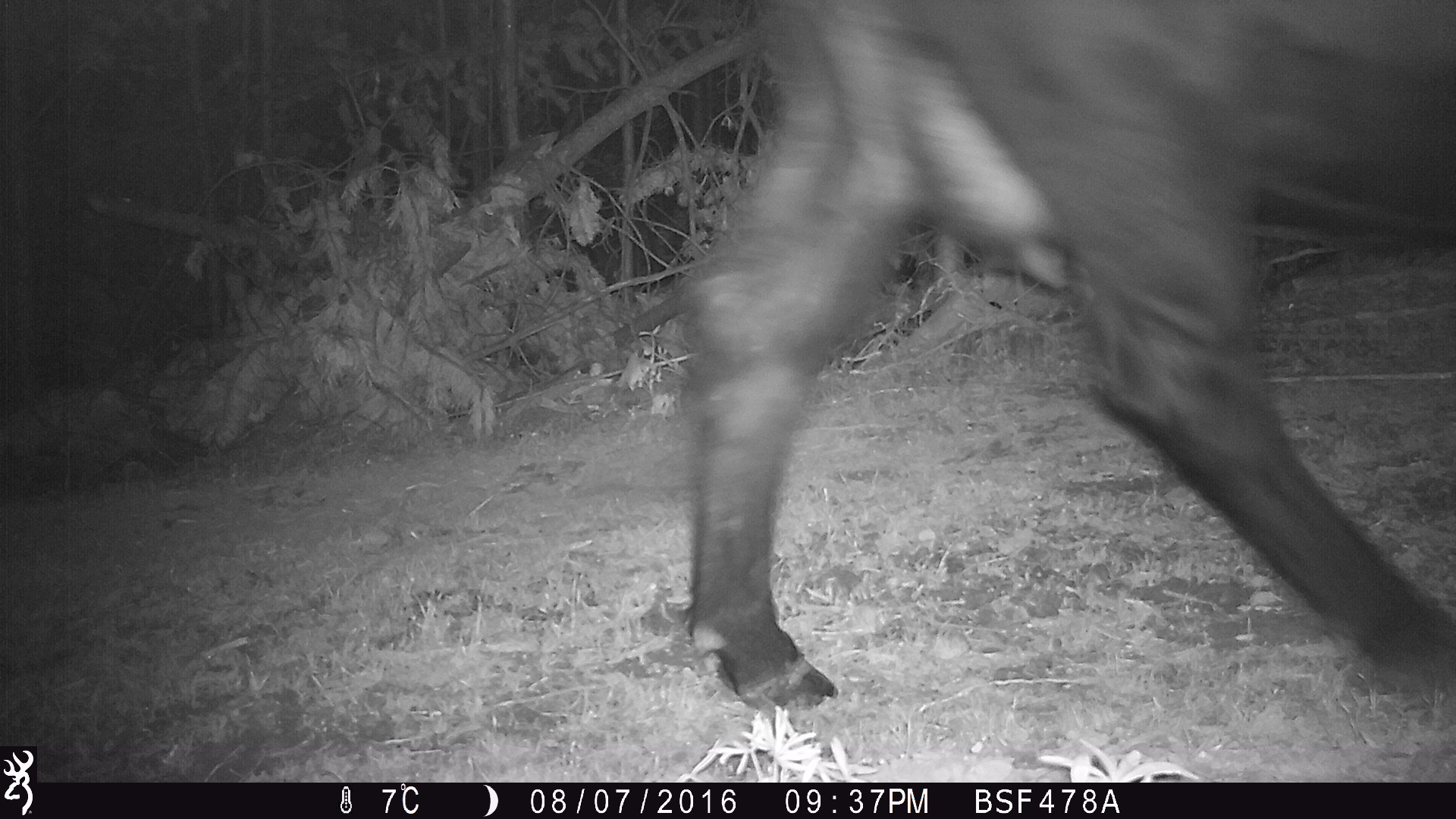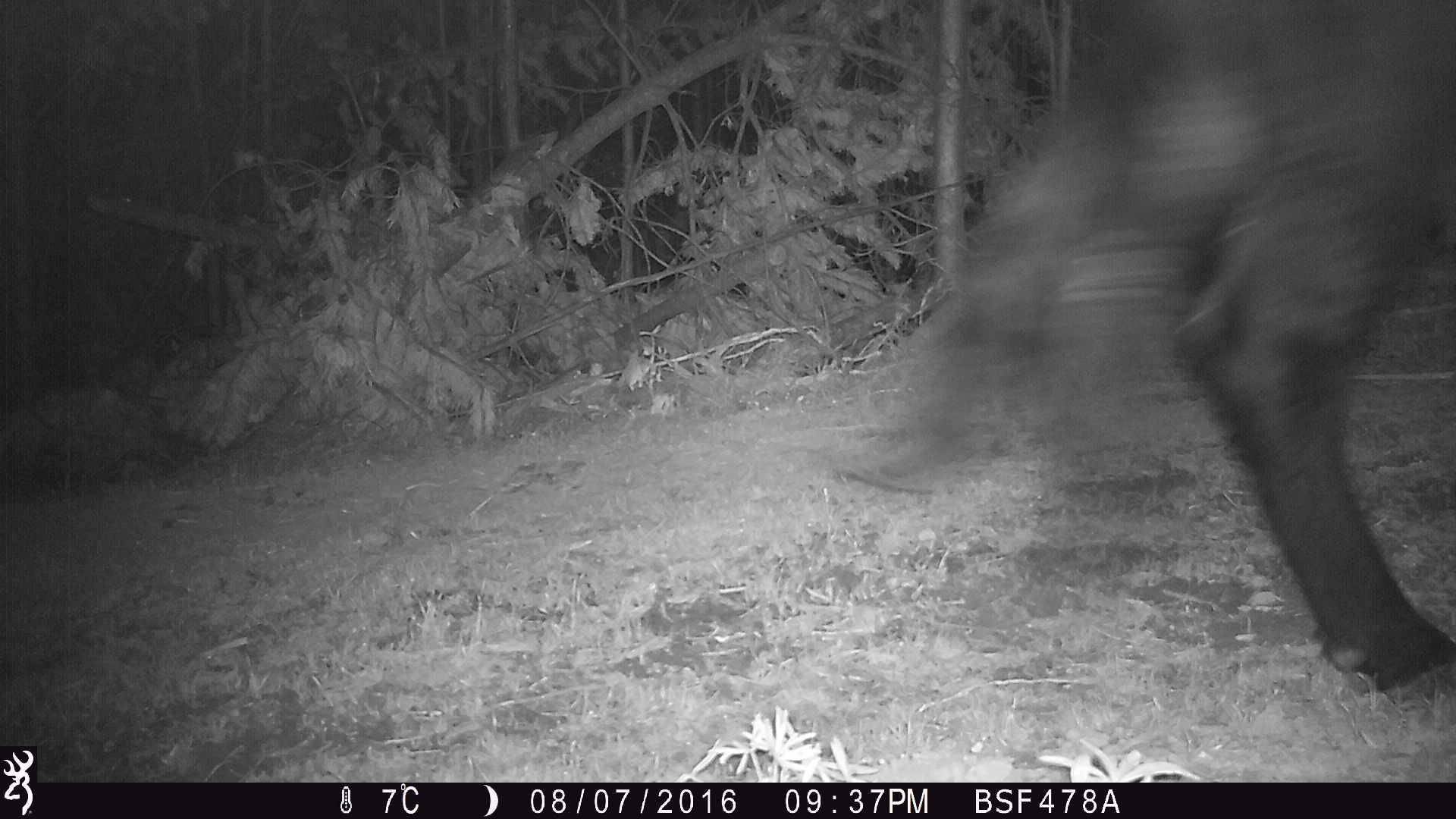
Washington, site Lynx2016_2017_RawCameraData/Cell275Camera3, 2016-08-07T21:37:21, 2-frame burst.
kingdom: Animalia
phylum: Chordata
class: Mammalia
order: Artiodactyla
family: Bovidae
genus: Bos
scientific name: Bos taurus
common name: domestic cattle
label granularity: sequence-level